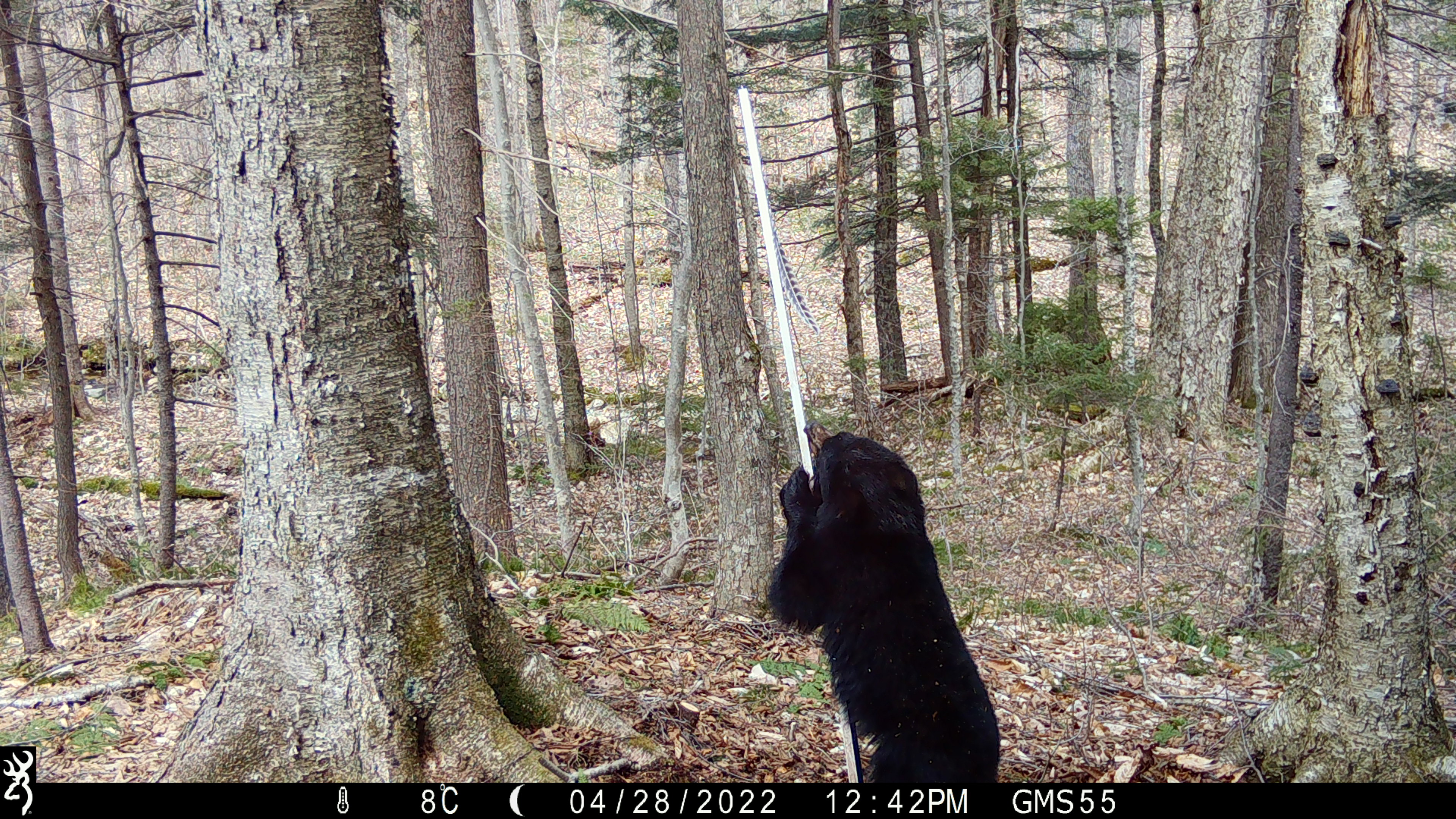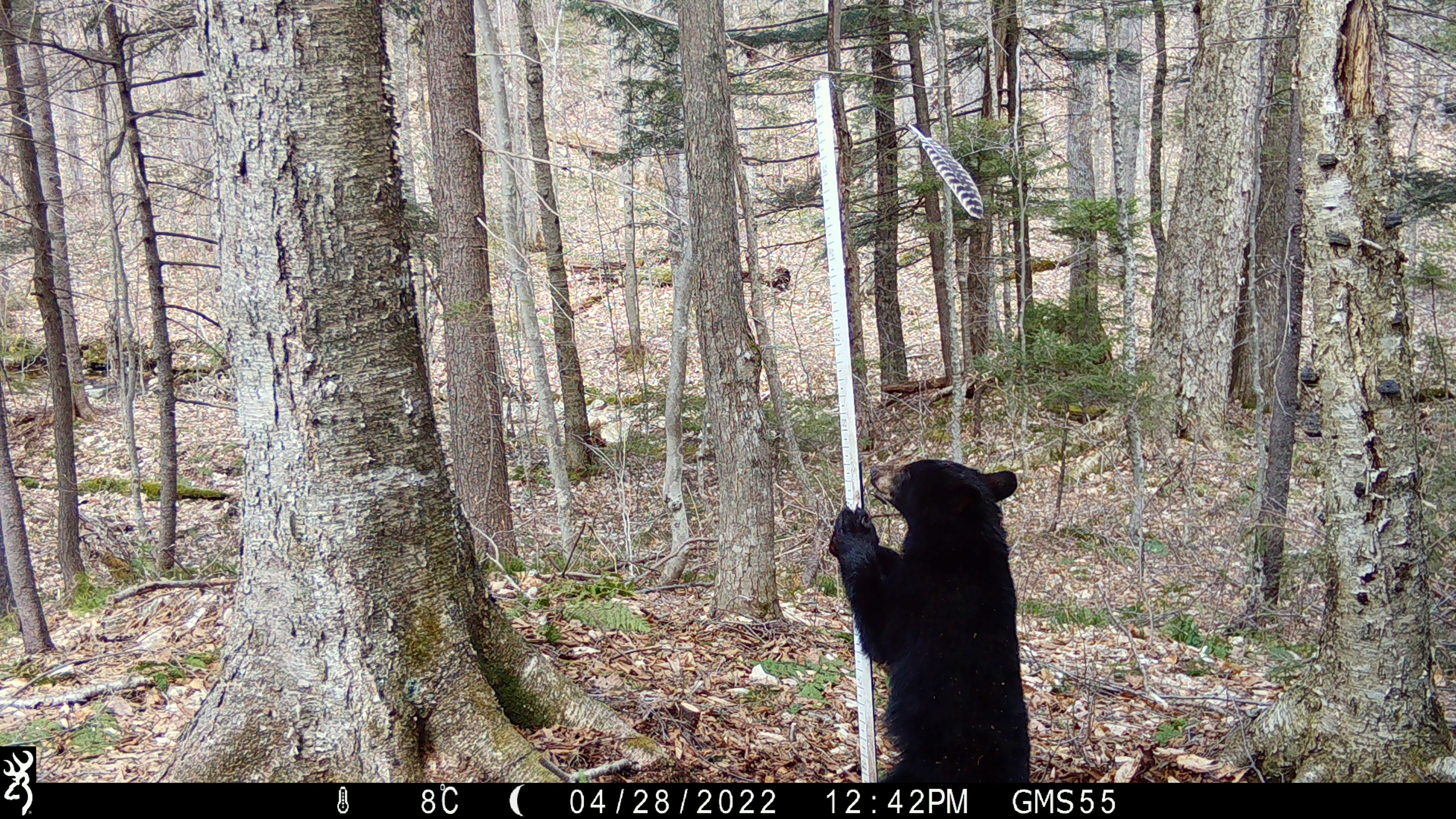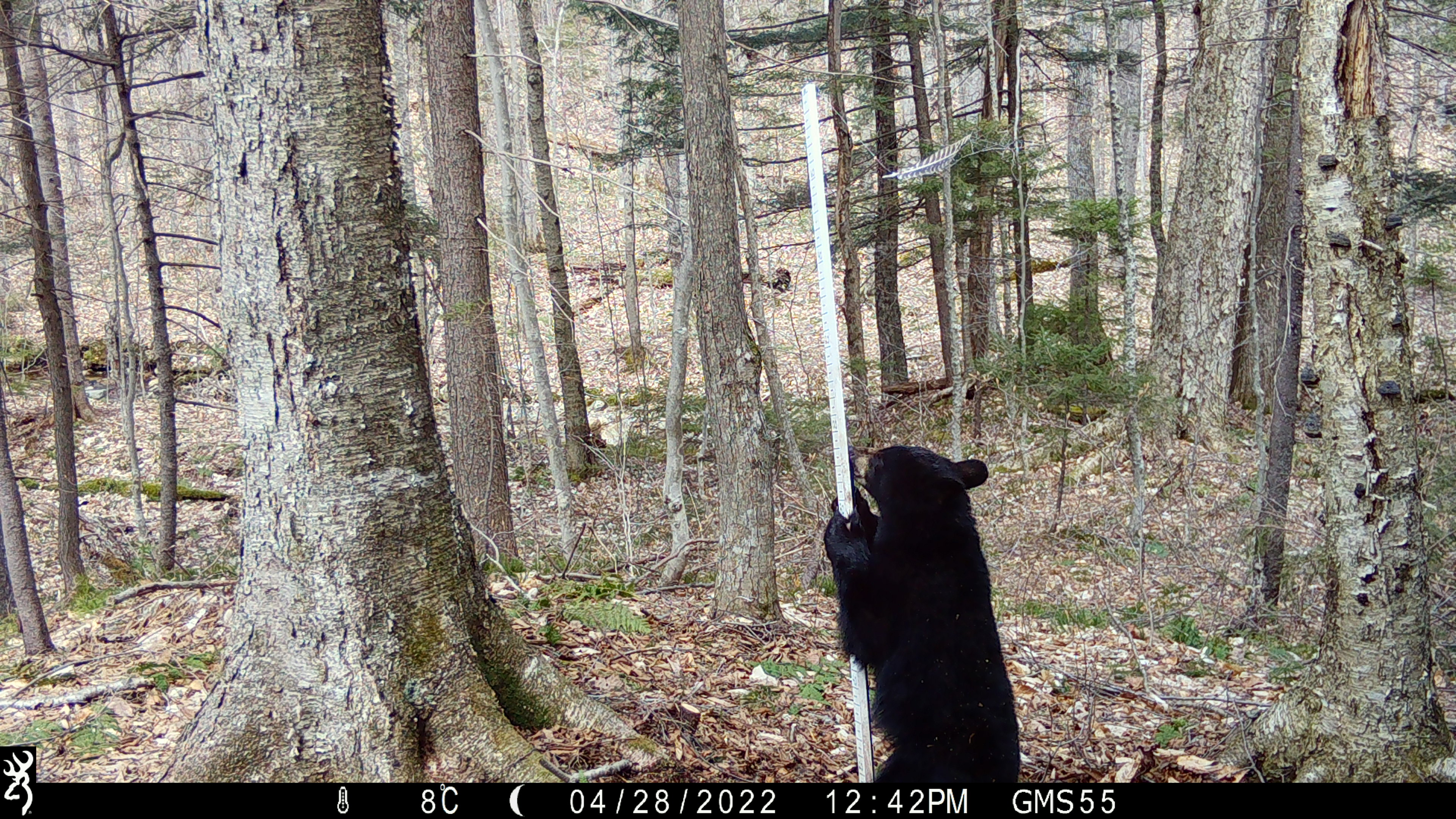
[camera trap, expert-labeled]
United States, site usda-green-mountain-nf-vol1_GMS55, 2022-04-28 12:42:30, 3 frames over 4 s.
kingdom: Animalia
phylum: Chordata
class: Mammalia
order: Carnivora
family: Ursidae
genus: Ursus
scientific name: Ursus americanus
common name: black bear